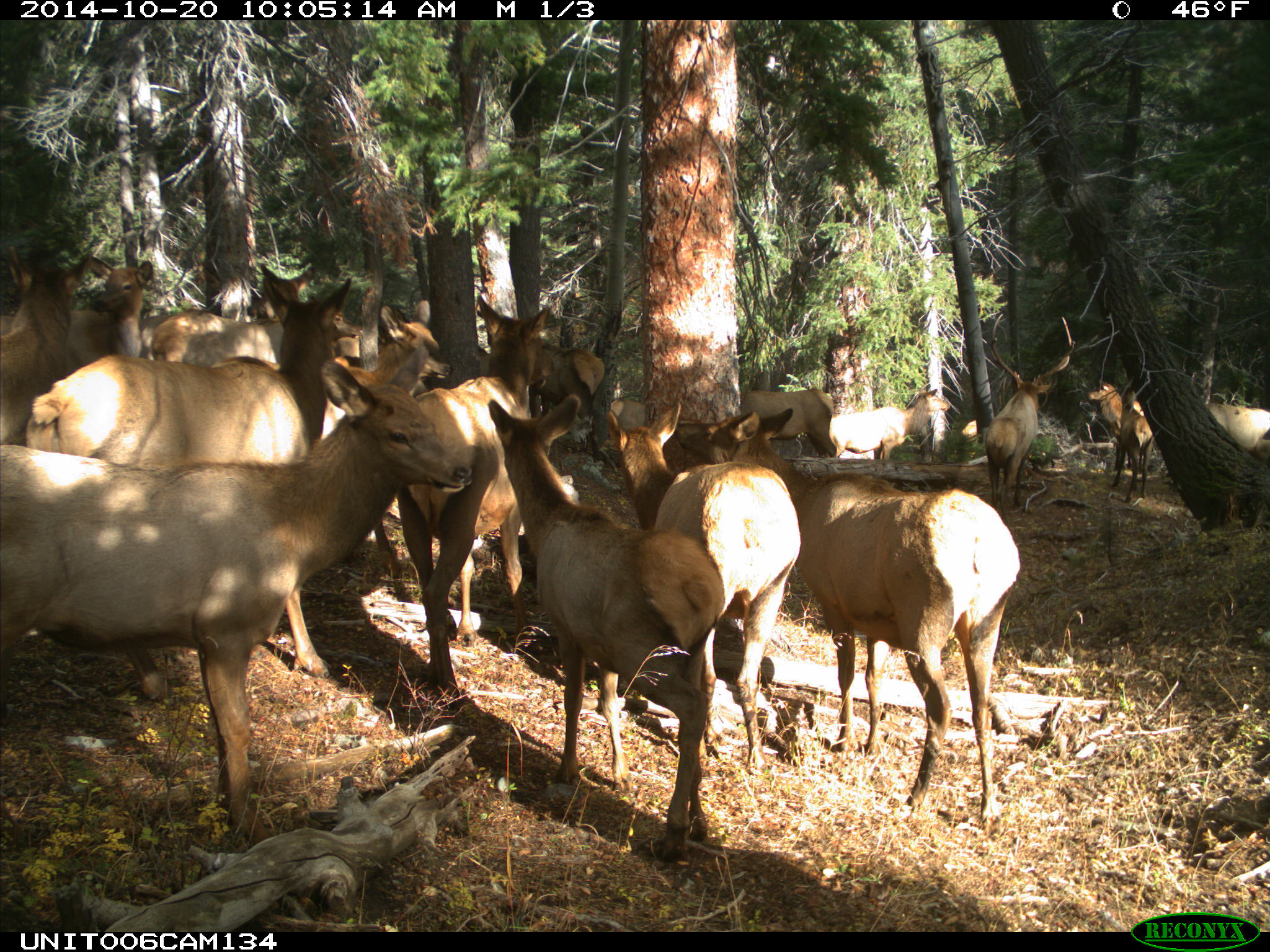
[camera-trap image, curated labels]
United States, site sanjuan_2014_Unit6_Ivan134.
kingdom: Animalia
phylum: Chordata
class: Mammalia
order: Artiodactyla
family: Cervidae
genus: Cervus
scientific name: Cervus elaphus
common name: red deer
Cervus elaphus (red deer).